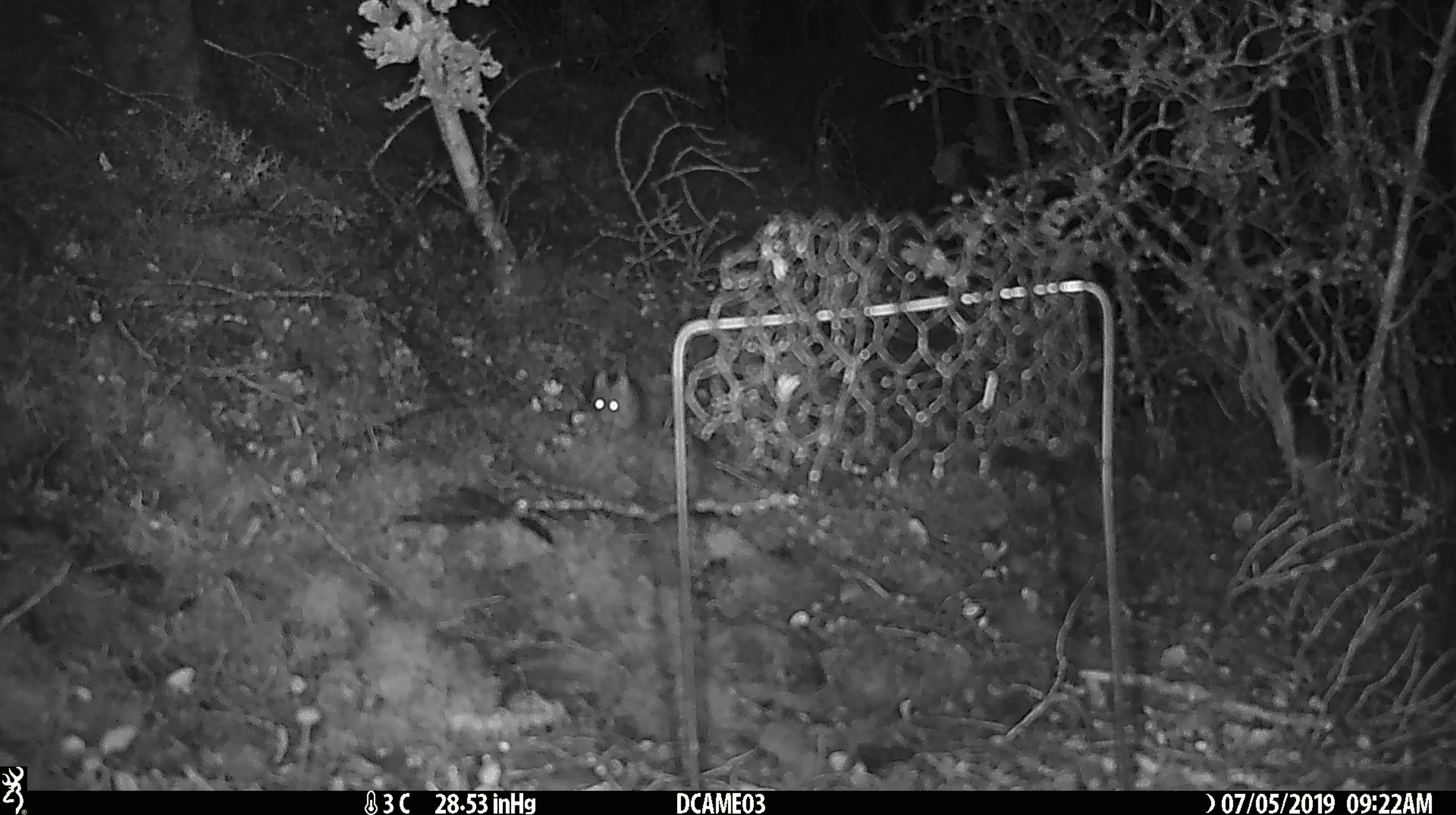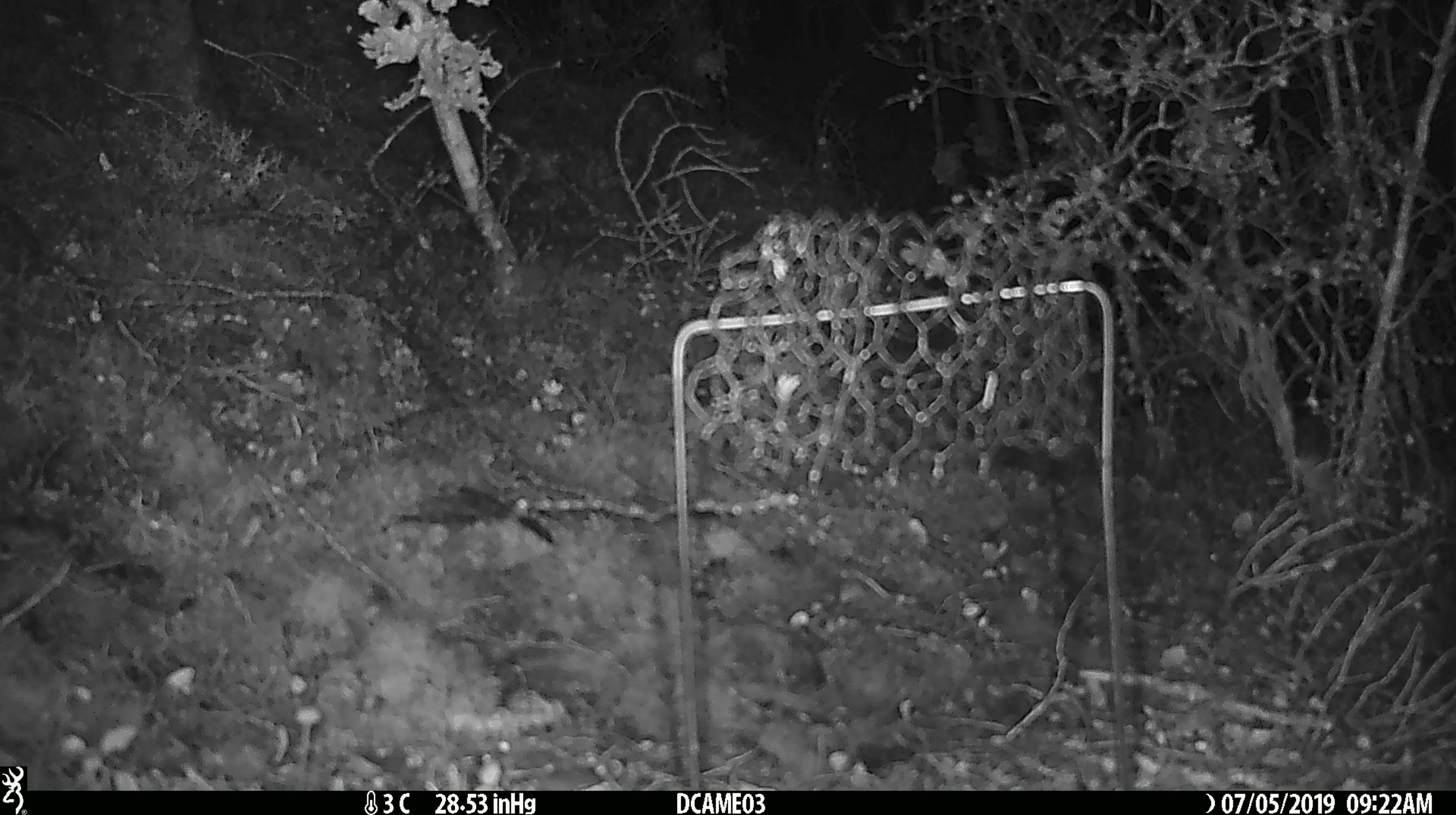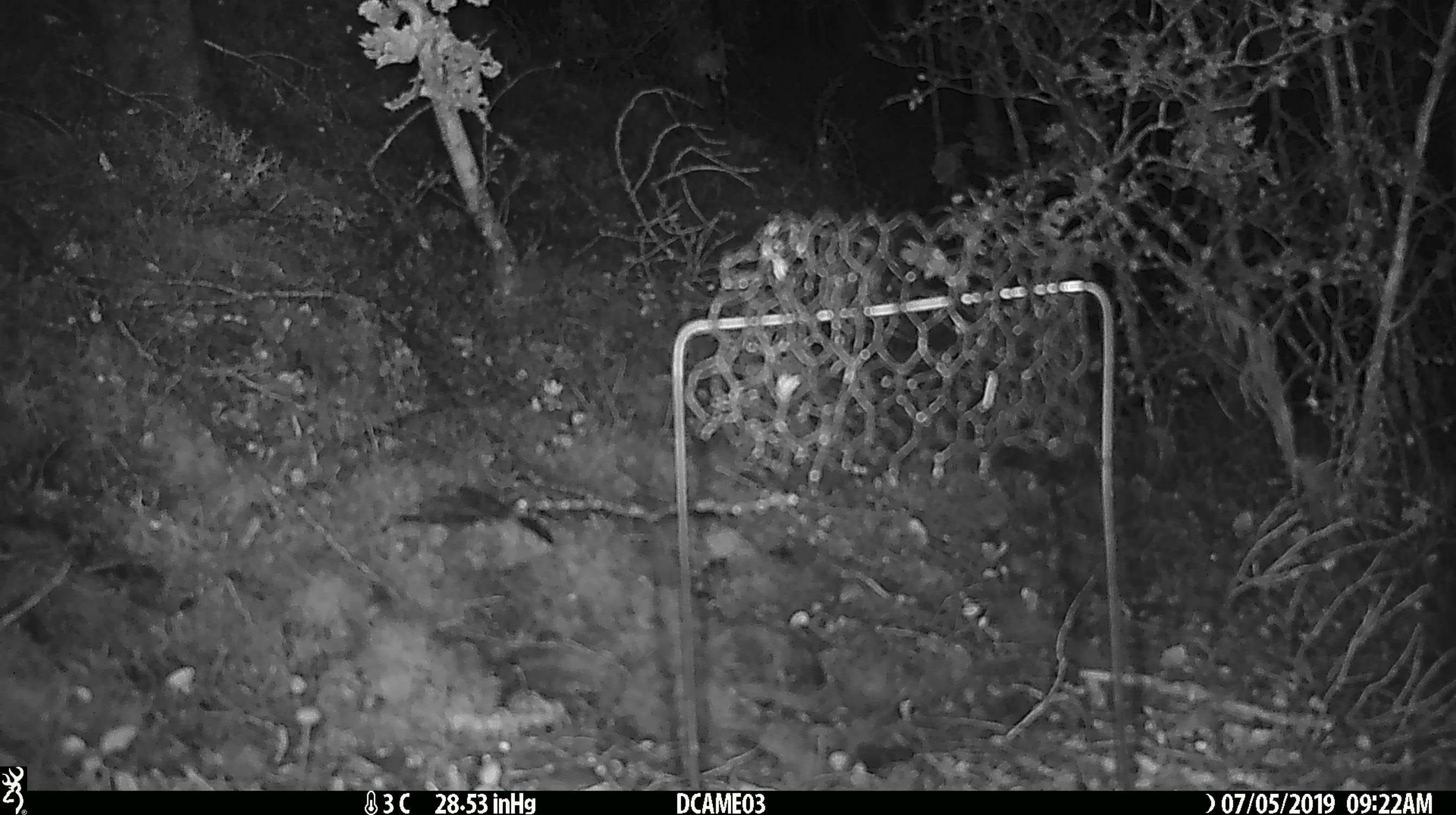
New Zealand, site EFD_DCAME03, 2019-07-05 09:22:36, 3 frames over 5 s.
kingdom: Animalia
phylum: Chordata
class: Mammalia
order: Rodentia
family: Muridae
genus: Mus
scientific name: Mus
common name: mouse